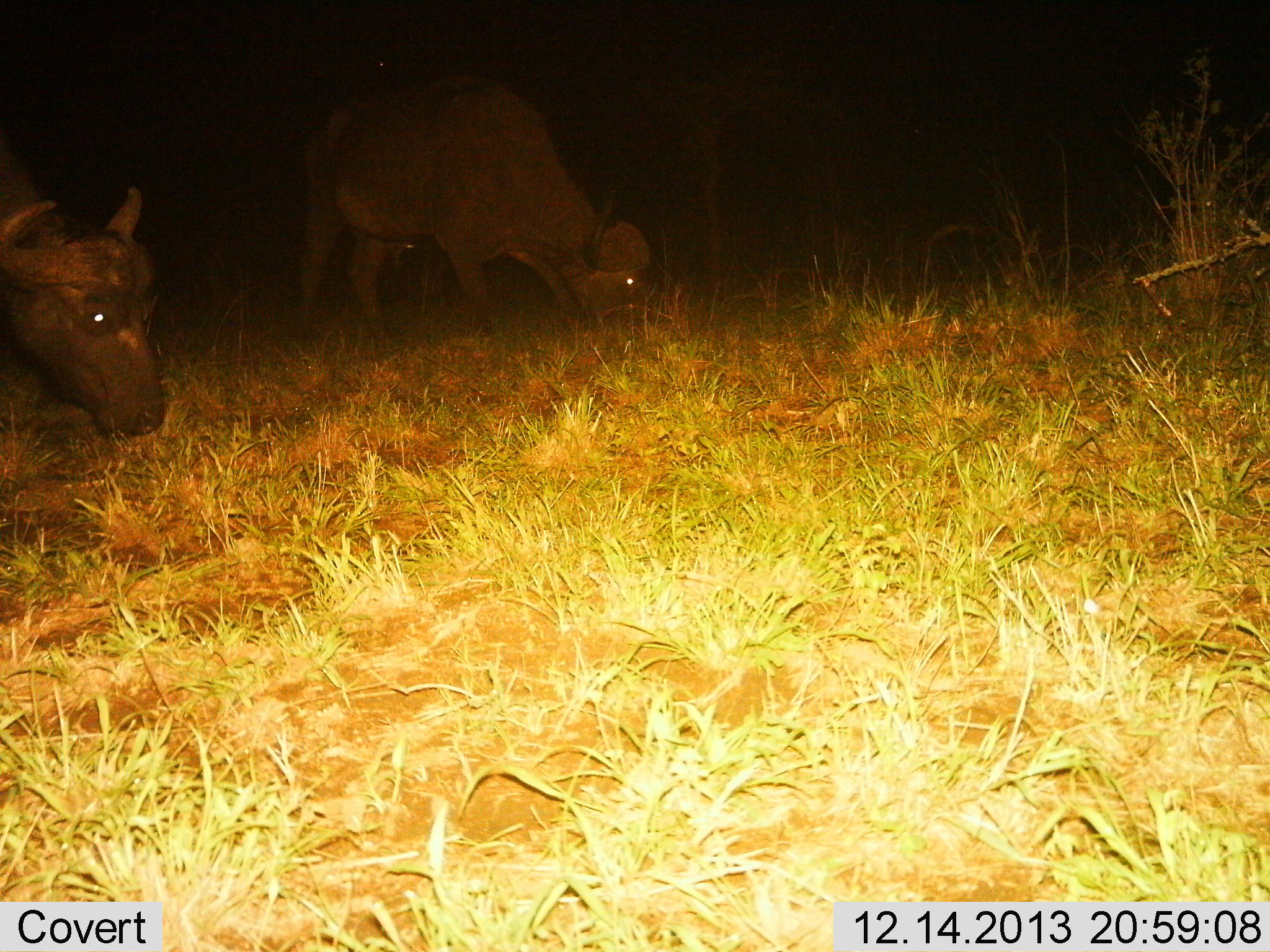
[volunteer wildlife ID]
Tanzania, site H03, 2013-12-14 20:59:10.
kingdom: Animalia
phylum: Chordata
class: Mammalia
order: Artiodactyla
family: Bovidae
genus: Syncerus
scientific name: Syncerus caffer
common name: cape buffalo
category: buffalo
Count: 2.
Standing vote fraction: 20%.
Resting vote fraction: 0%.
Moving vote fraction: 0%.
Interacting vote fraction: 0%.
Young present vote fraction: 0%.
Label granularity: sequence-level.